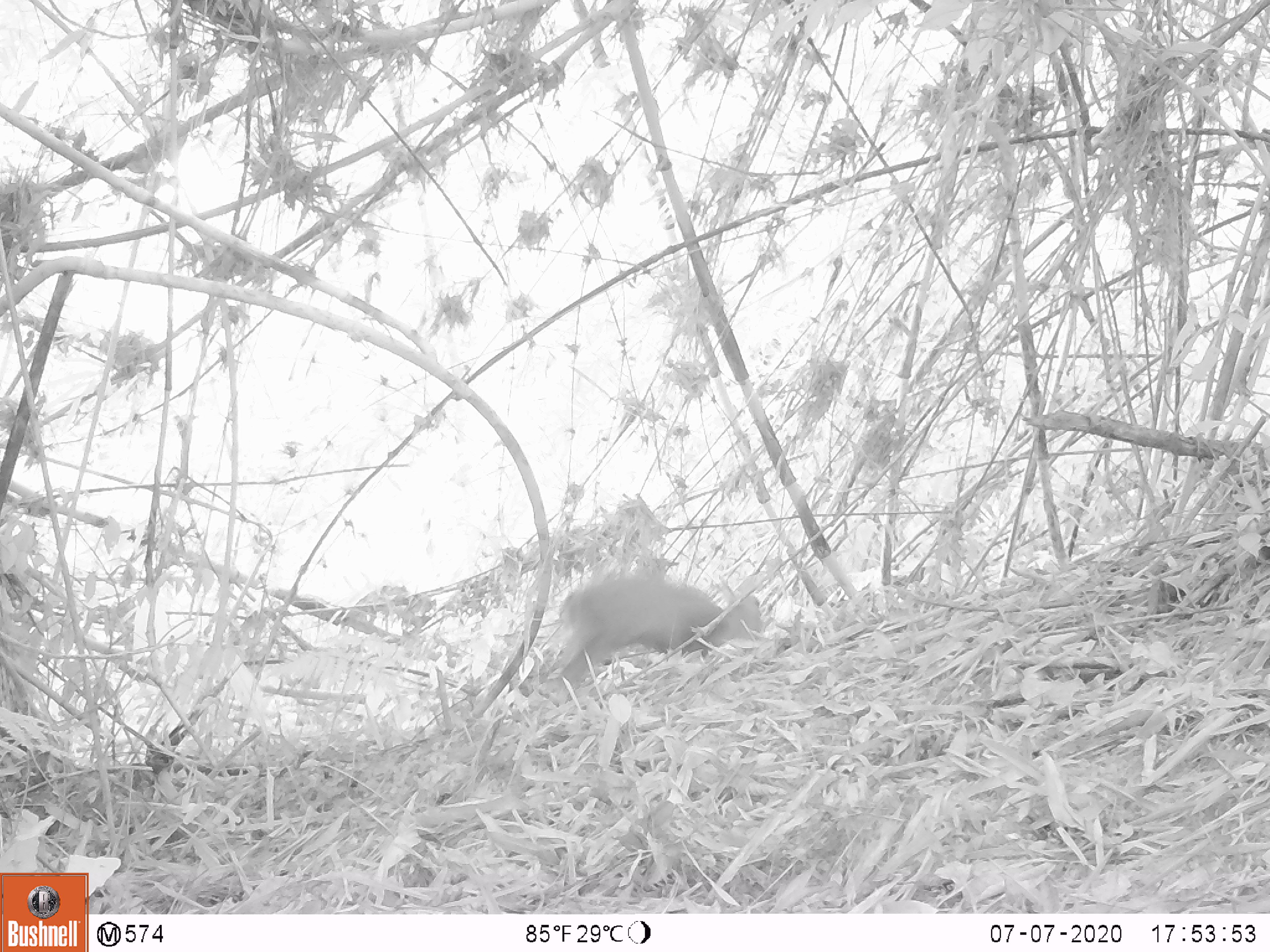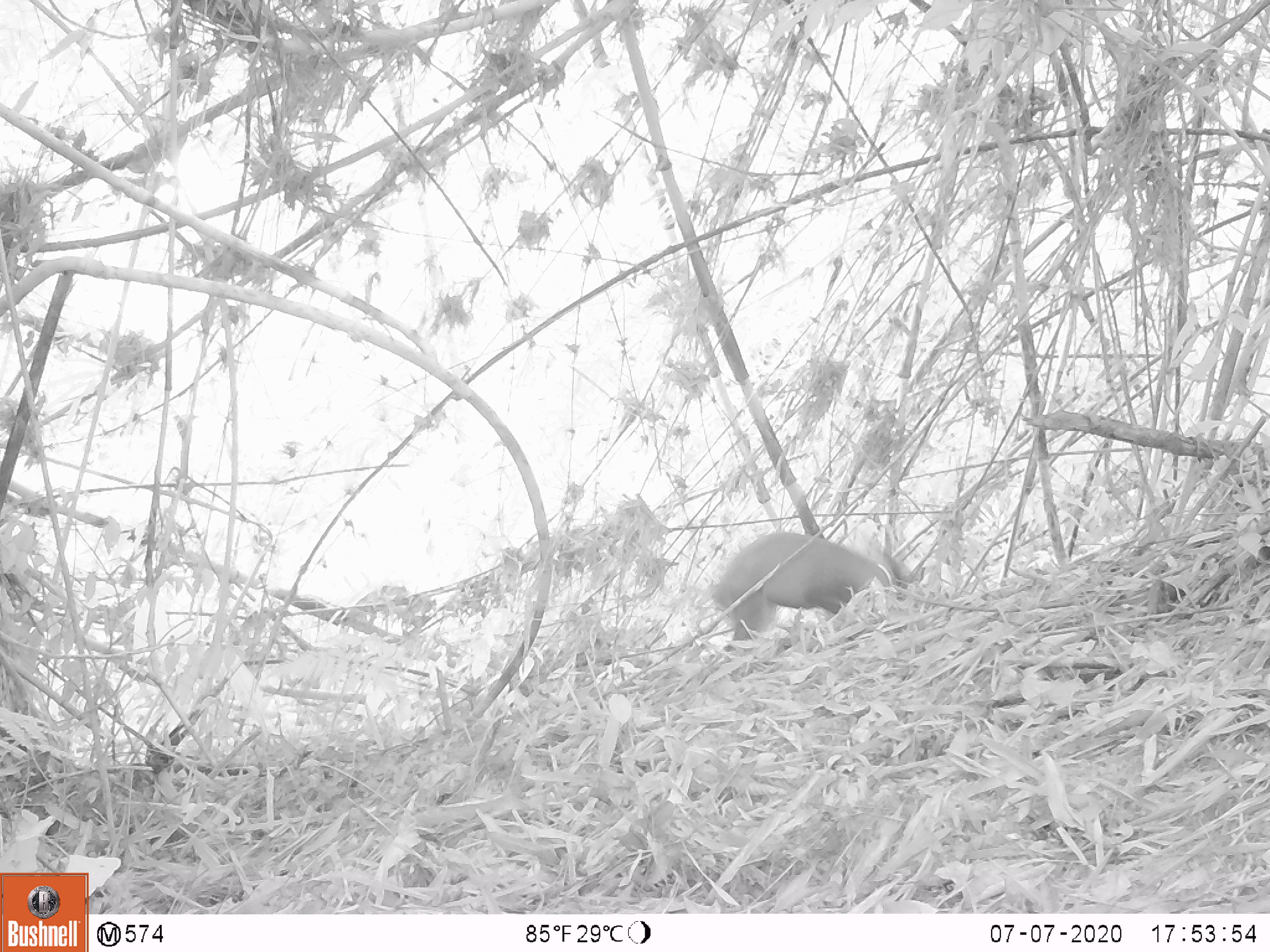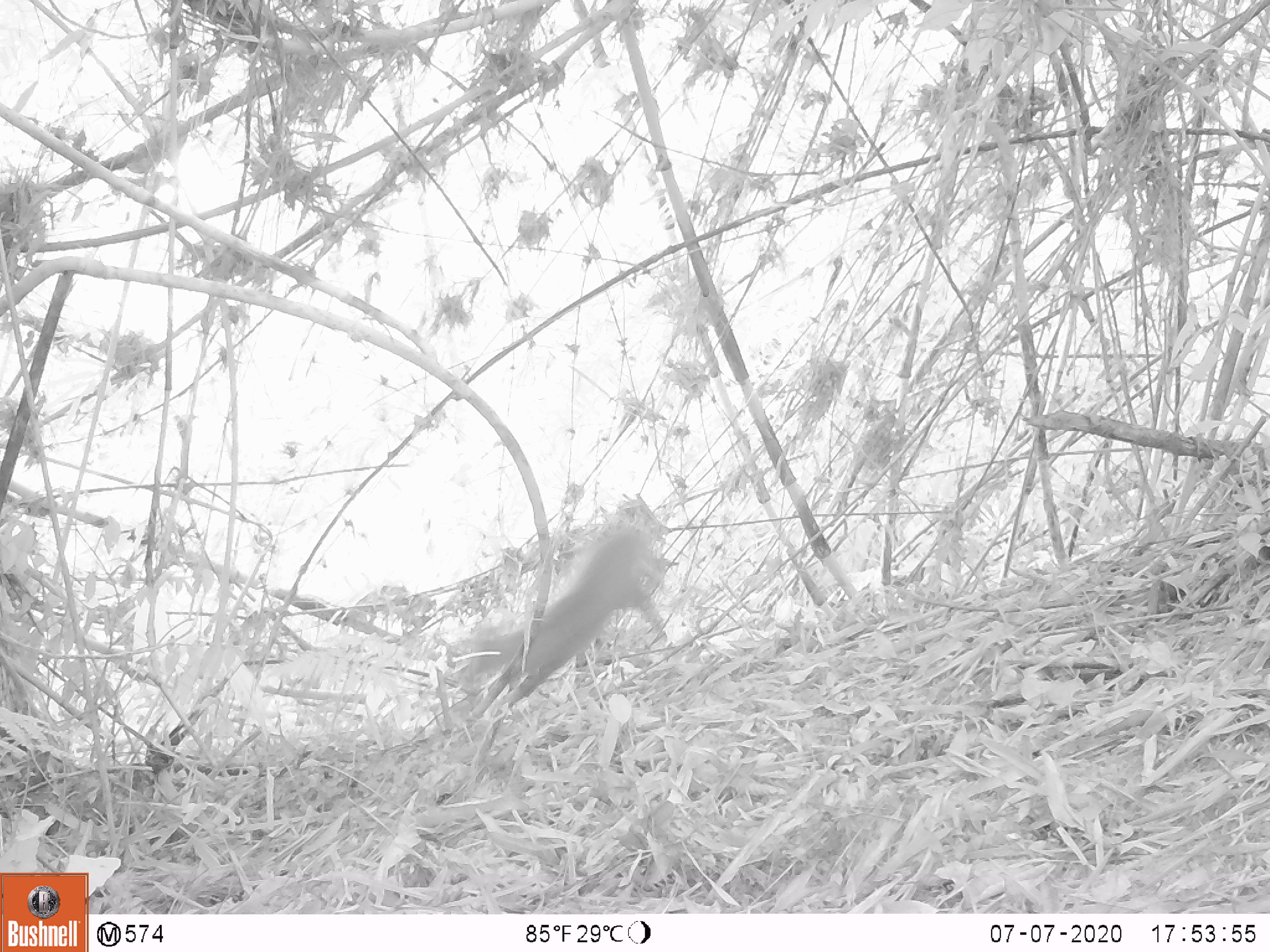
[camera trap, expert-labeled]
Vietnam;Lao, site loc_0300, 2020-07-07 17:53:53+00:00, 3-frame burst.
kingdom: Animalia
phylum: Chordata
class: Mammalia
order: Artiodactyla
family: Cervidae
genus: Muntiacus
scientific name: Muntiacus rooseveltorum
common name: roosevelt's muntjac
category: roosevelts muntjac group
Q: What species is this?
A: Roosevelts muntjac group (roosevelt's muntjac) (Muntiacus rooseveltorum).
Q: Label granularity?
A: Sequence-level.